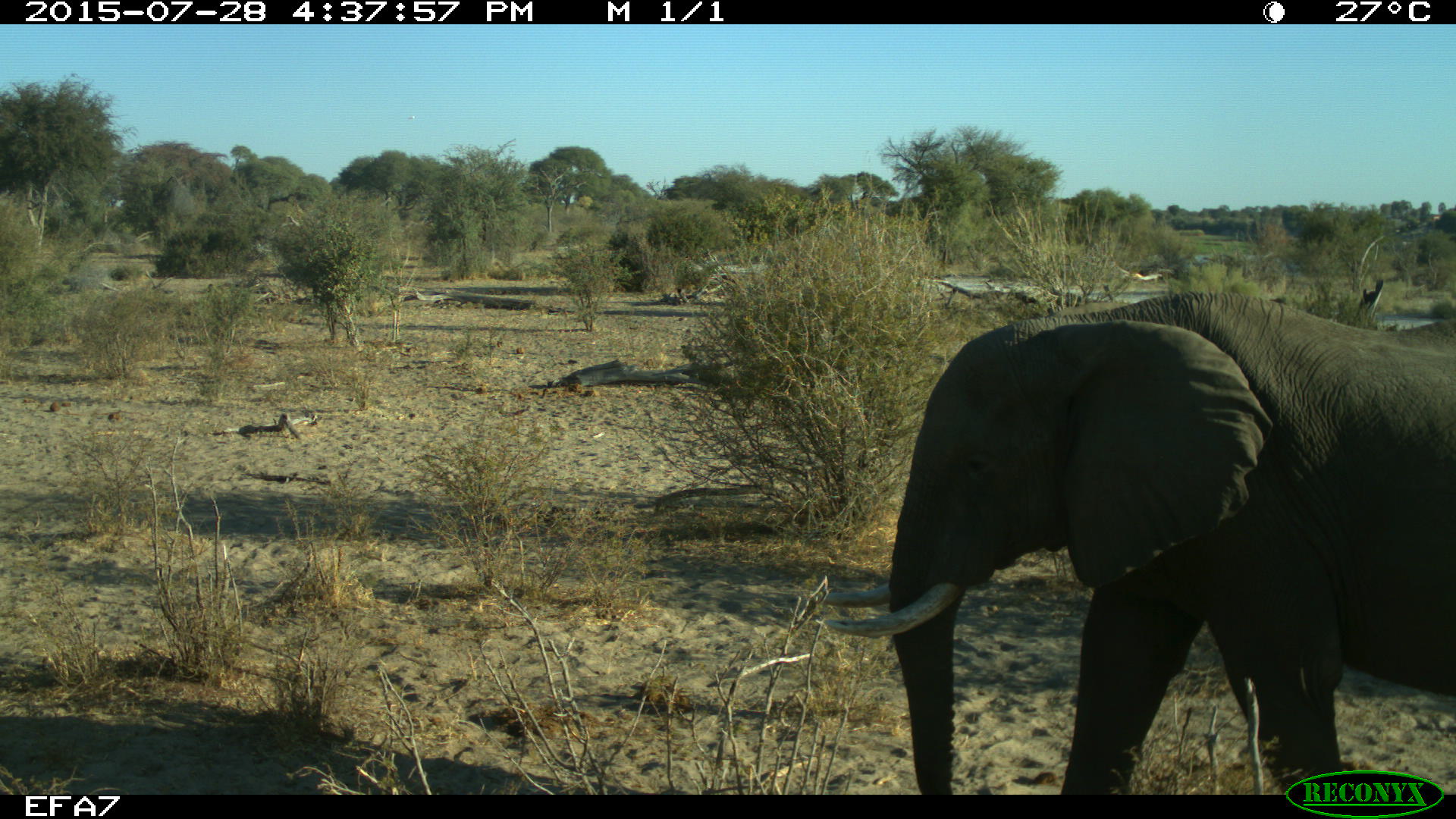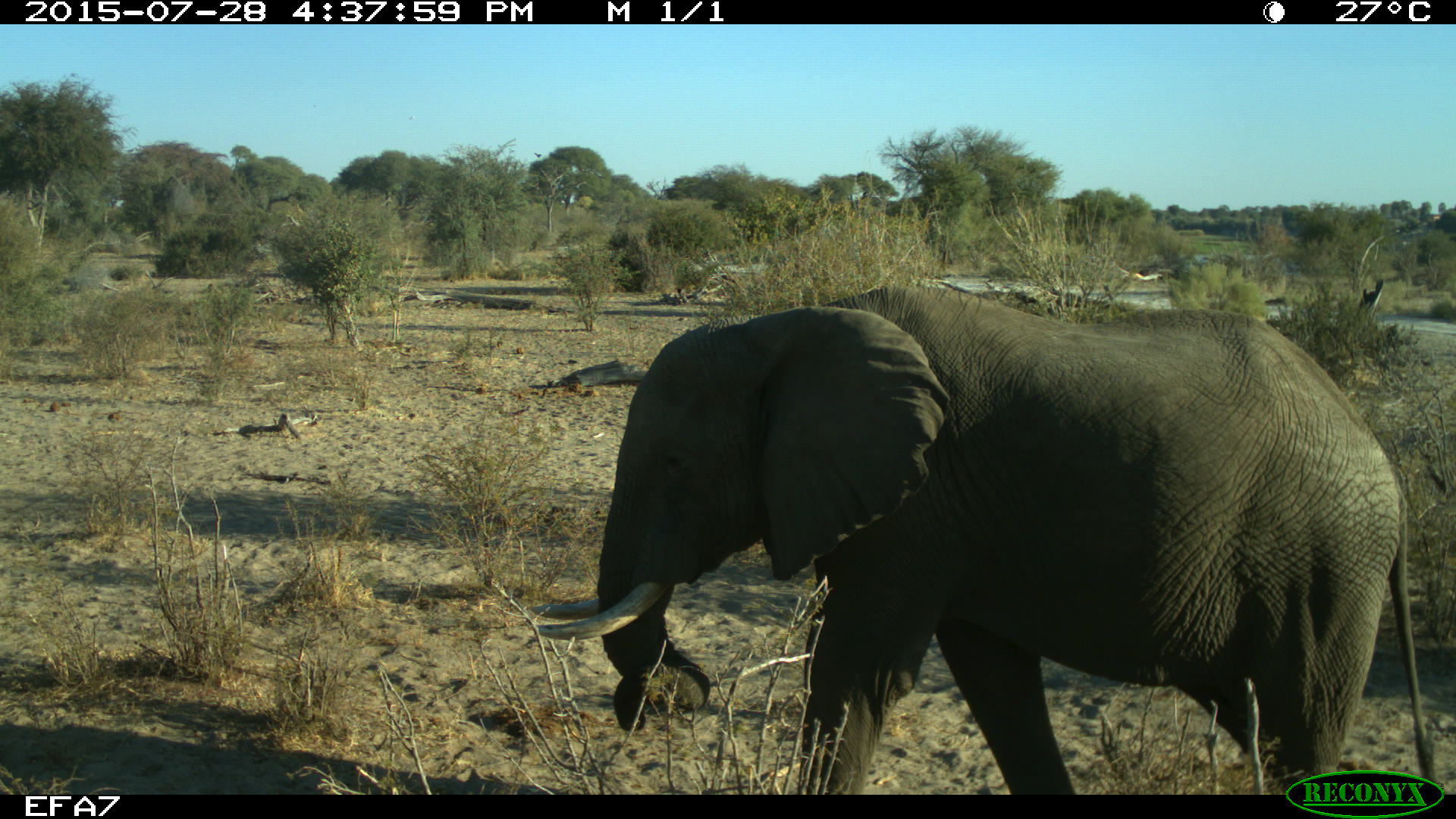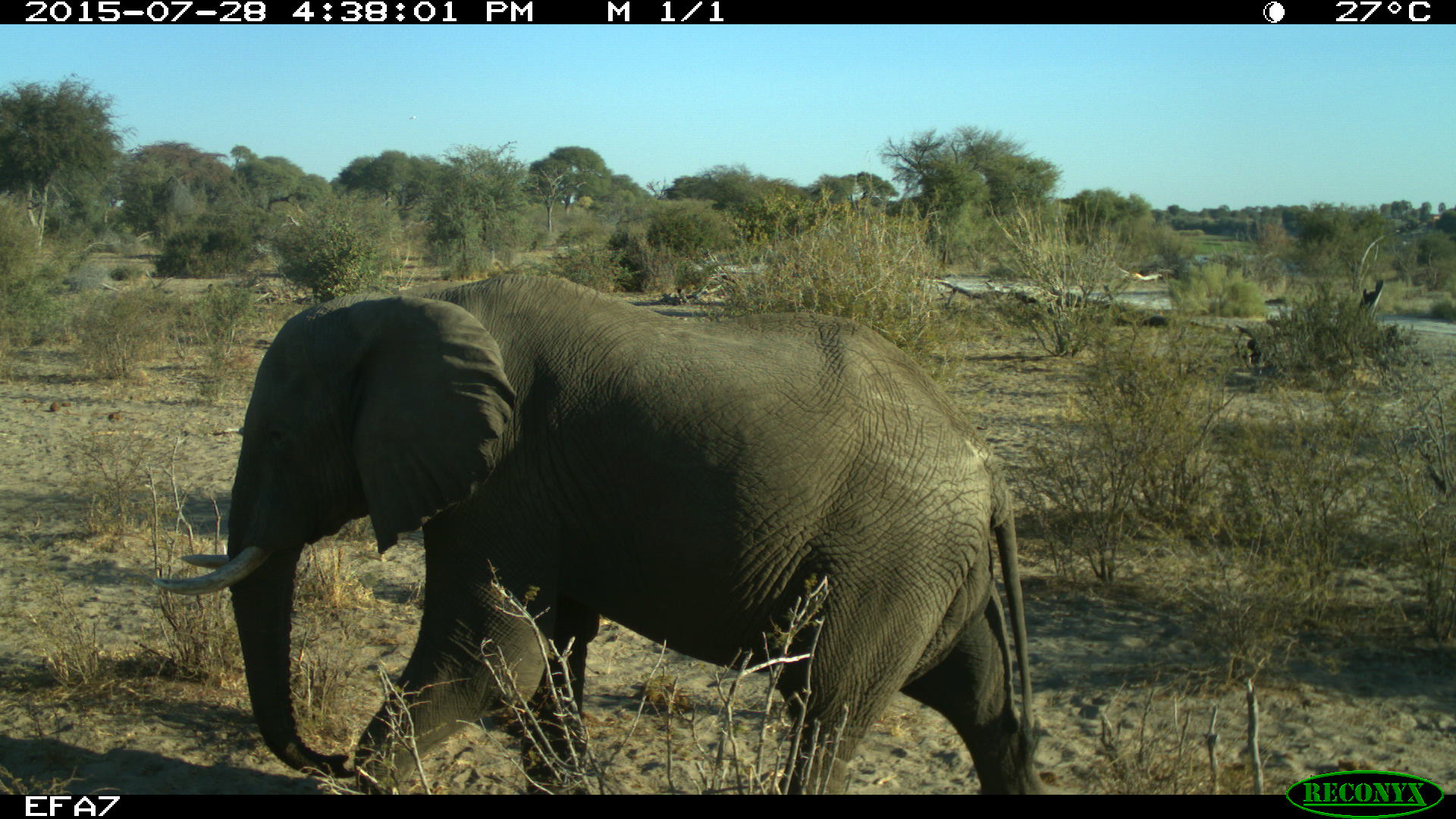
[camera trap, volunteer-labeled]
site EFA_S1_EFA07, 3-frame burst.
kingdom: Animalia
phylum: Chordata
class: Mammalia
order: Proboscidea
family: Elephantidae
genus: Loxodonta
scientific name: Loxodonta africana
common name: african bush elephant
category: elephant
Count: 1.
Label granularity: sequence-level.